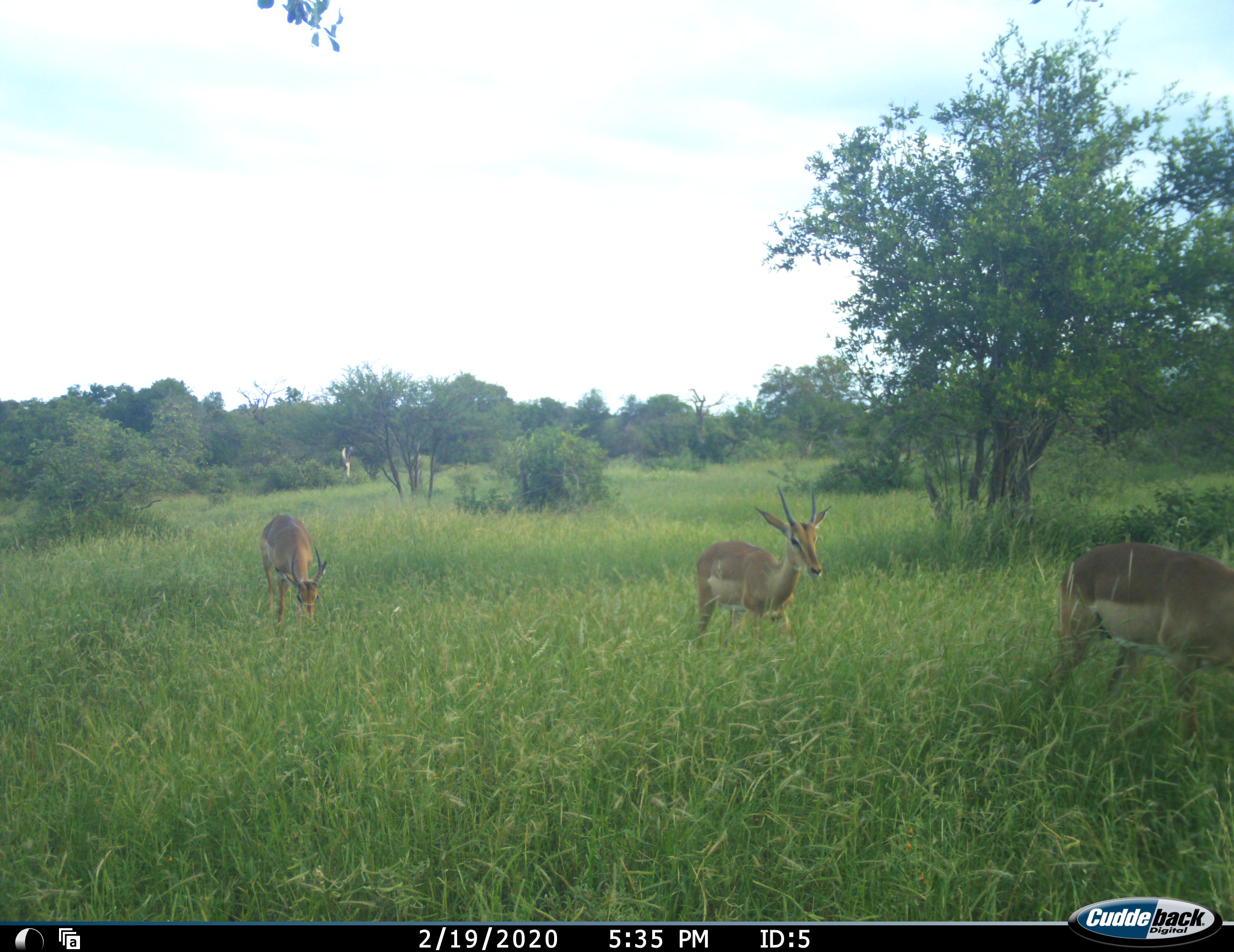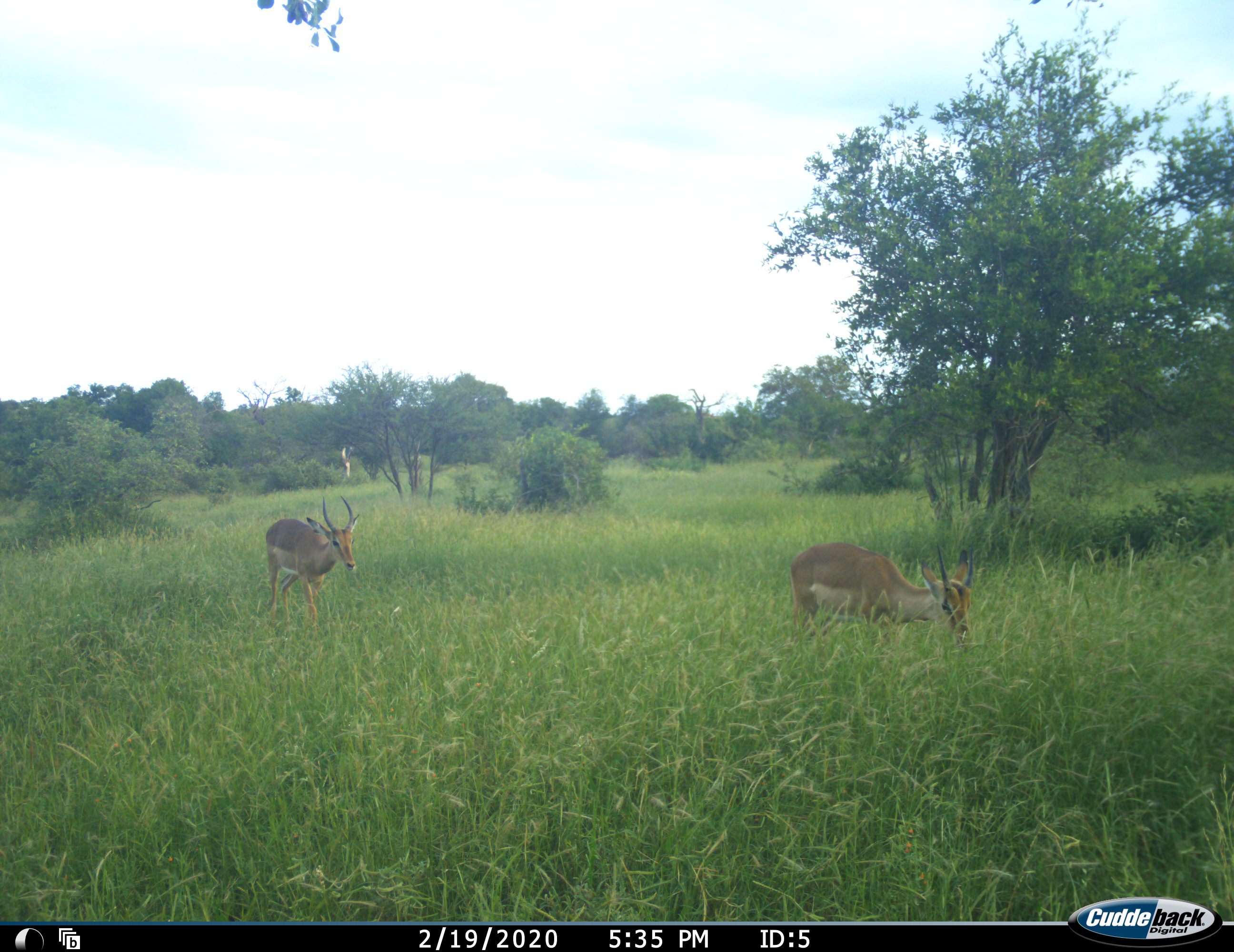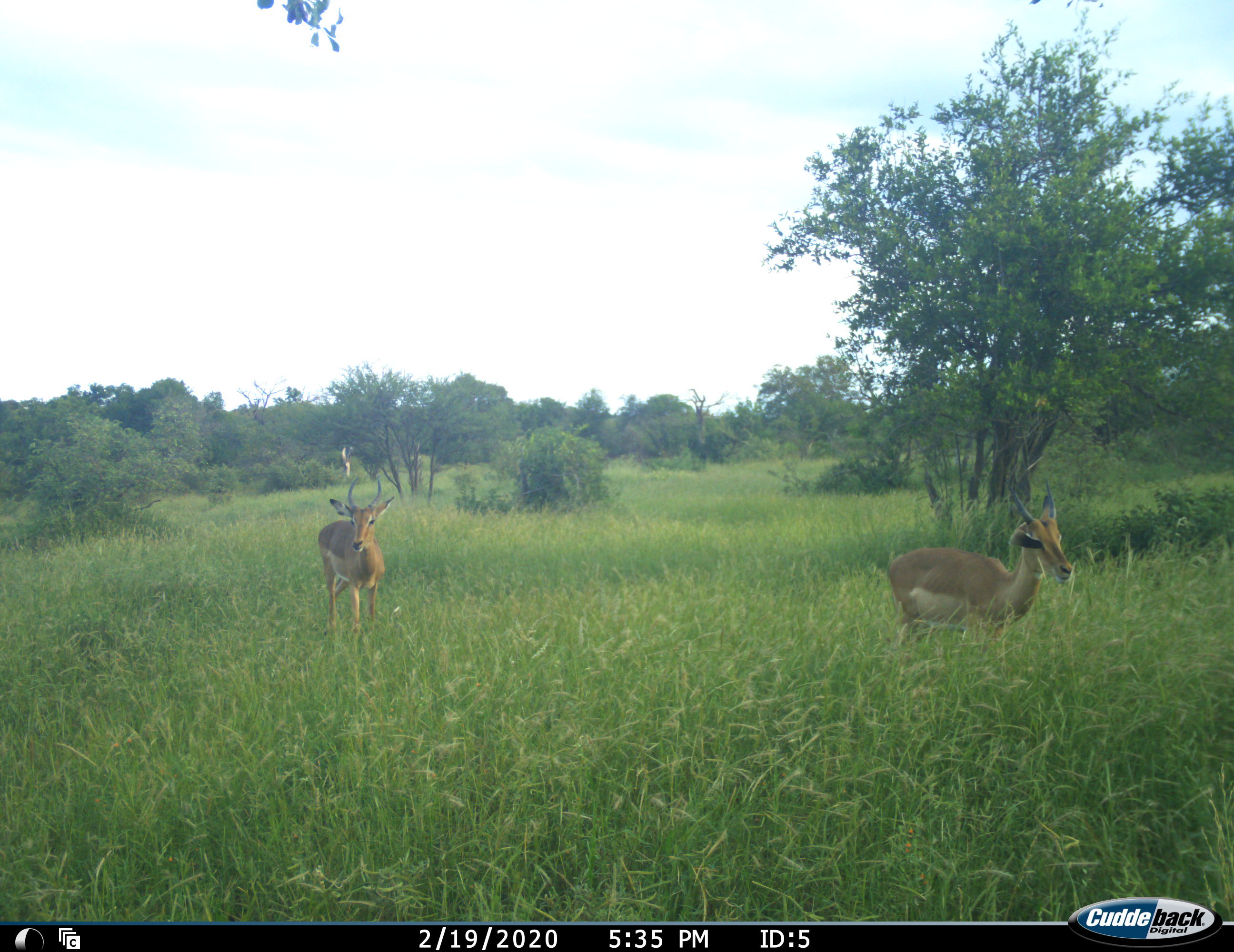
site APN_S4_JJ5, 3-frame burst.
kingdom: Animalia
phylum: Chordata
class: Mammalia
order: Artiodactyla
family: Bovidae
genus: Aepyceros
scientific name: Aepyceros melampus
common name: impala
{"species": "impala (Aepyceros melampus)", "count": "3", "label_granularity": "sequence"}